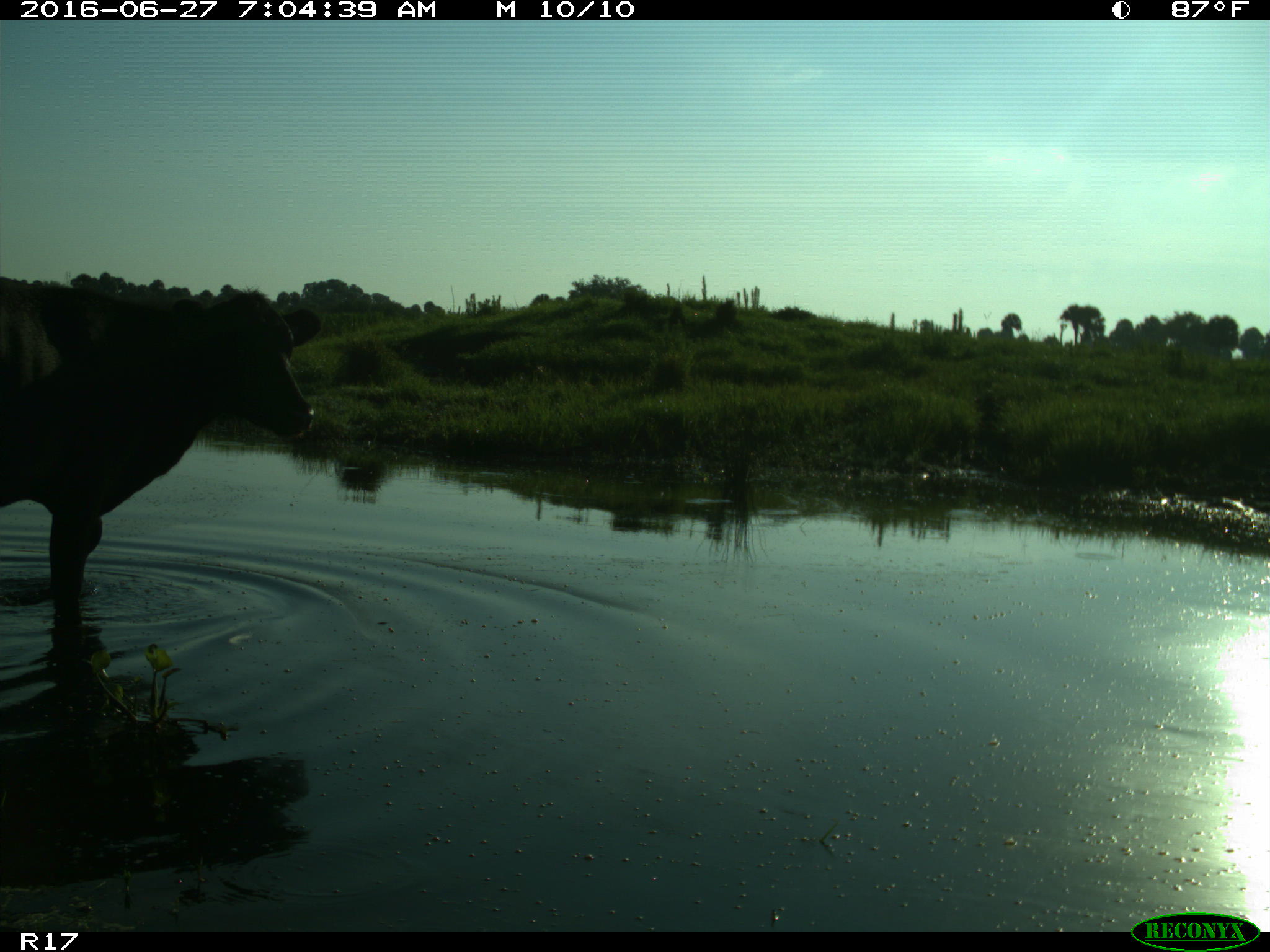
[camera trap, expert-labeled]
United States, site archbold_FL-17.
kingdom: Animalia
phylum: Chordata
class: Mammalia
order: Artiodactyla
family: Bovidae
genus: Bos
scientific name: Bos taurus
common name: domestic cow